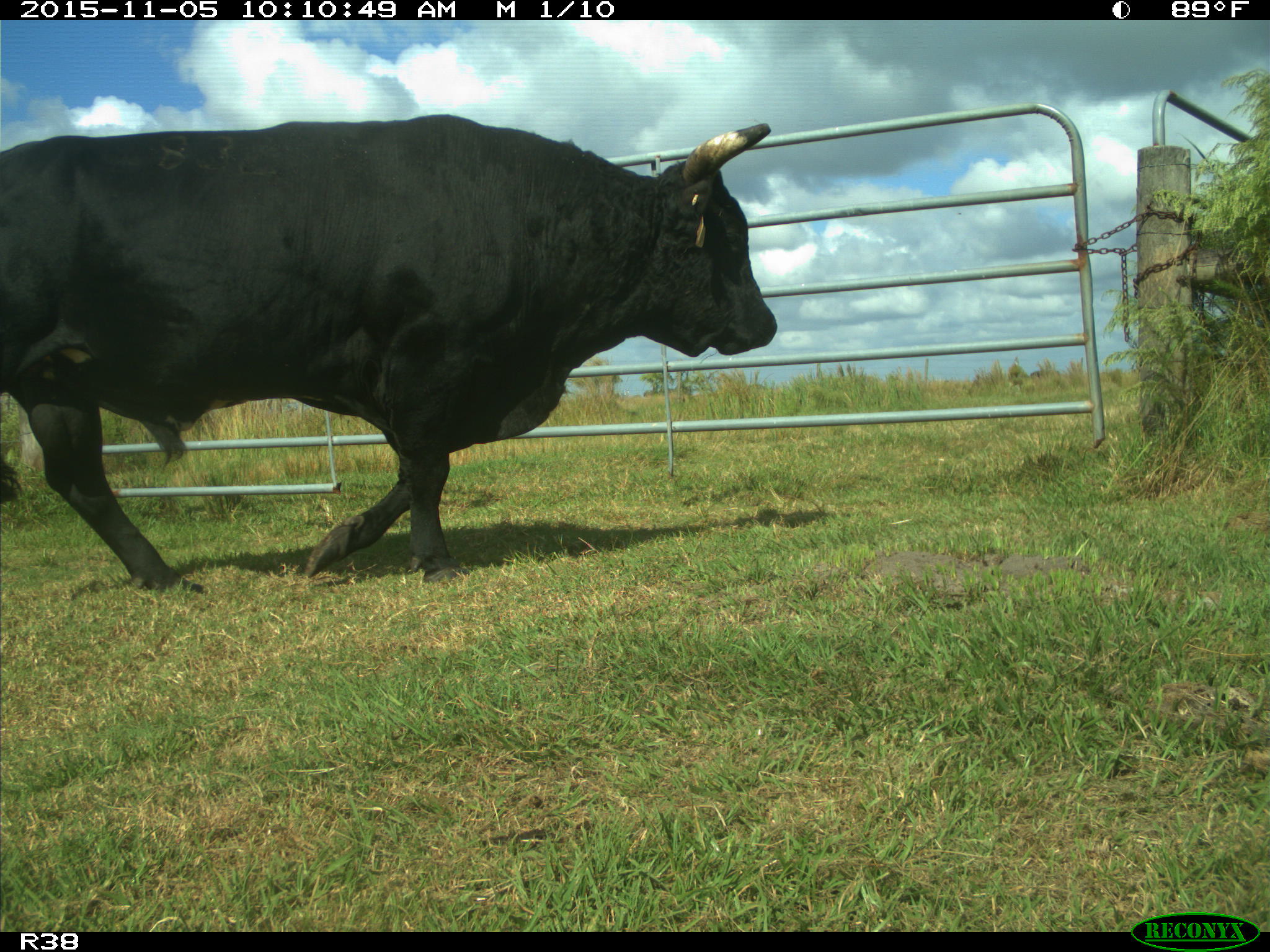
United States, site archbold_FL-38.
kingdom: Animalia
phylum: Chordata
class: Mammalia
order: Artiodactyla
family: Bovidae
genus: Bos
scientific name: Bos taurus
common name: domestic cow